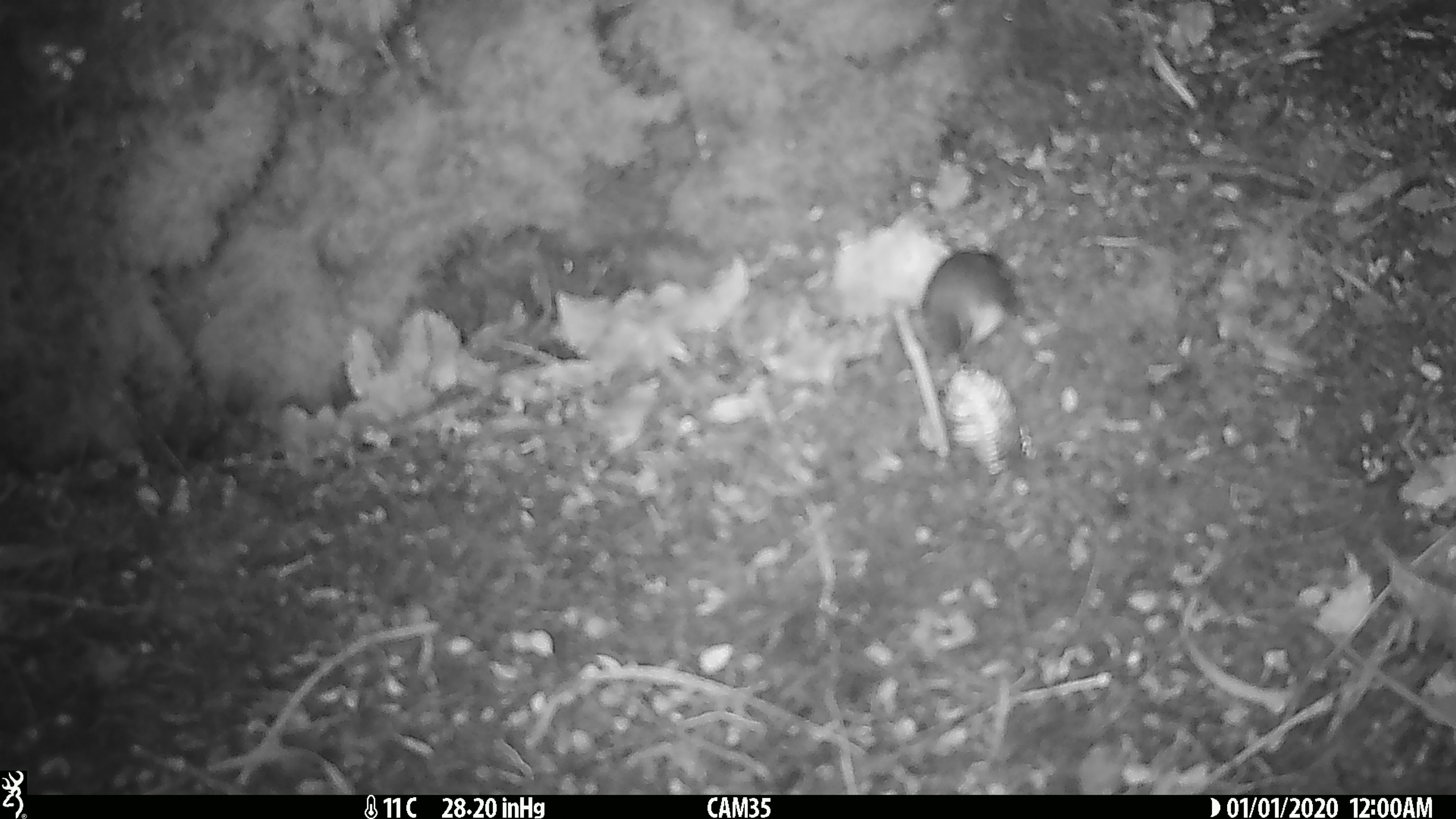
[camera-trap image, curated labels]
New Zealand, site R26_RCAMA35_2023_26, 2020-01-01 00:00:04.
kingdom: Animalia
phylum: Chordata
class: Aves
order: Passeriformes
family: Acanthisittidae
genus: Acanthisitta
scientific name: Acanthisitta chloris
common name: rifleman